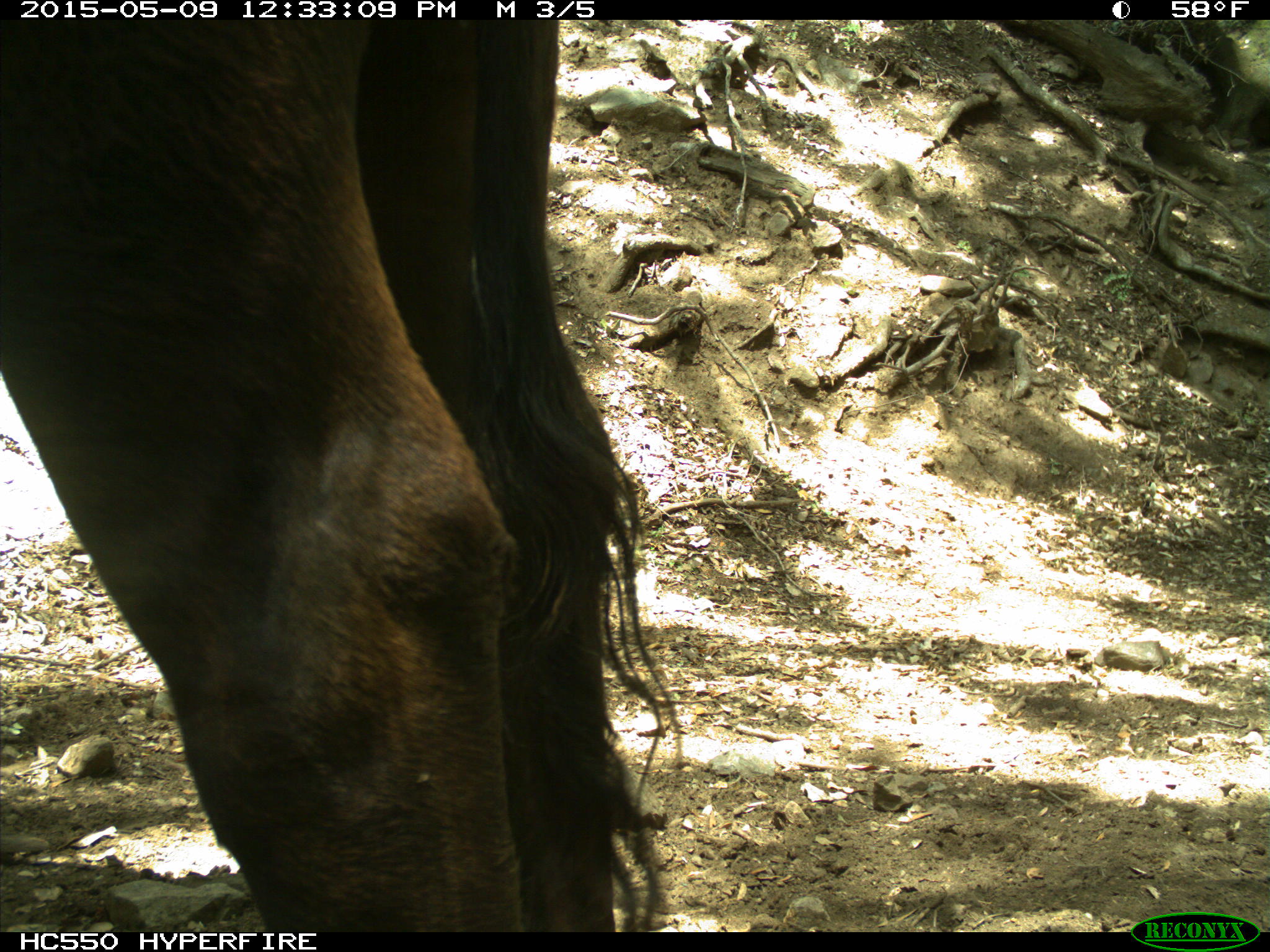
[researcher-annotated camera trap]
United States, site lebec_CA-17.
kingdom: Animalia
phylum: Chordata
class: Mammalia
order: Artiodactyla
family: Bovidae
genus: Bos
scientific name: Bos taurus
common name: domestic cow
Bos taurus (domestic cow).